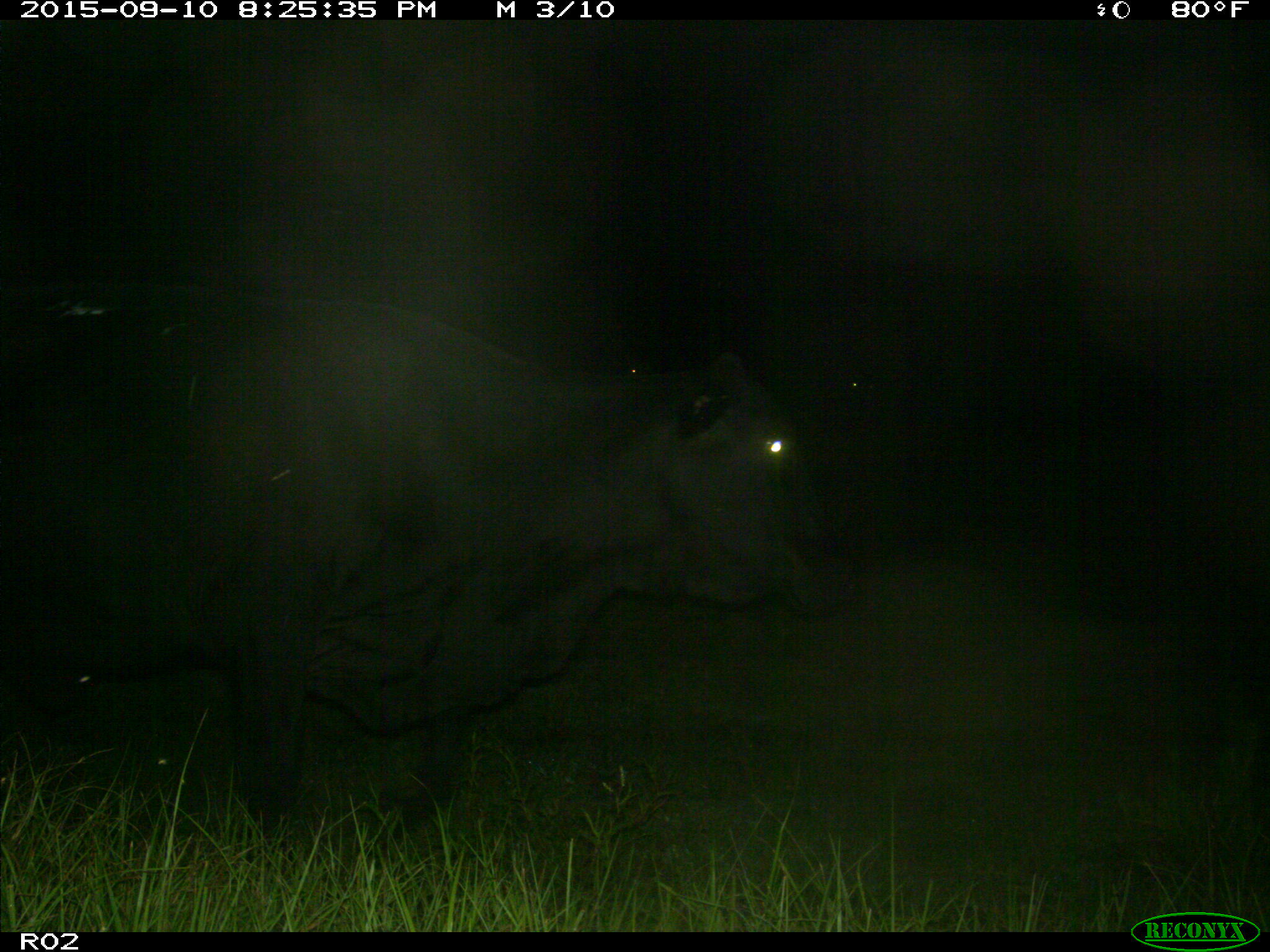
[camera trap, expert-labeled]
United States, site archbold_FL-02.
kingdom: Animalia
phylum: Chordata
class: Mammalia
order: Artiodactyla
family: Bovidae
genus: Bos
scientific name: Bos taurus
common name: domestic cow